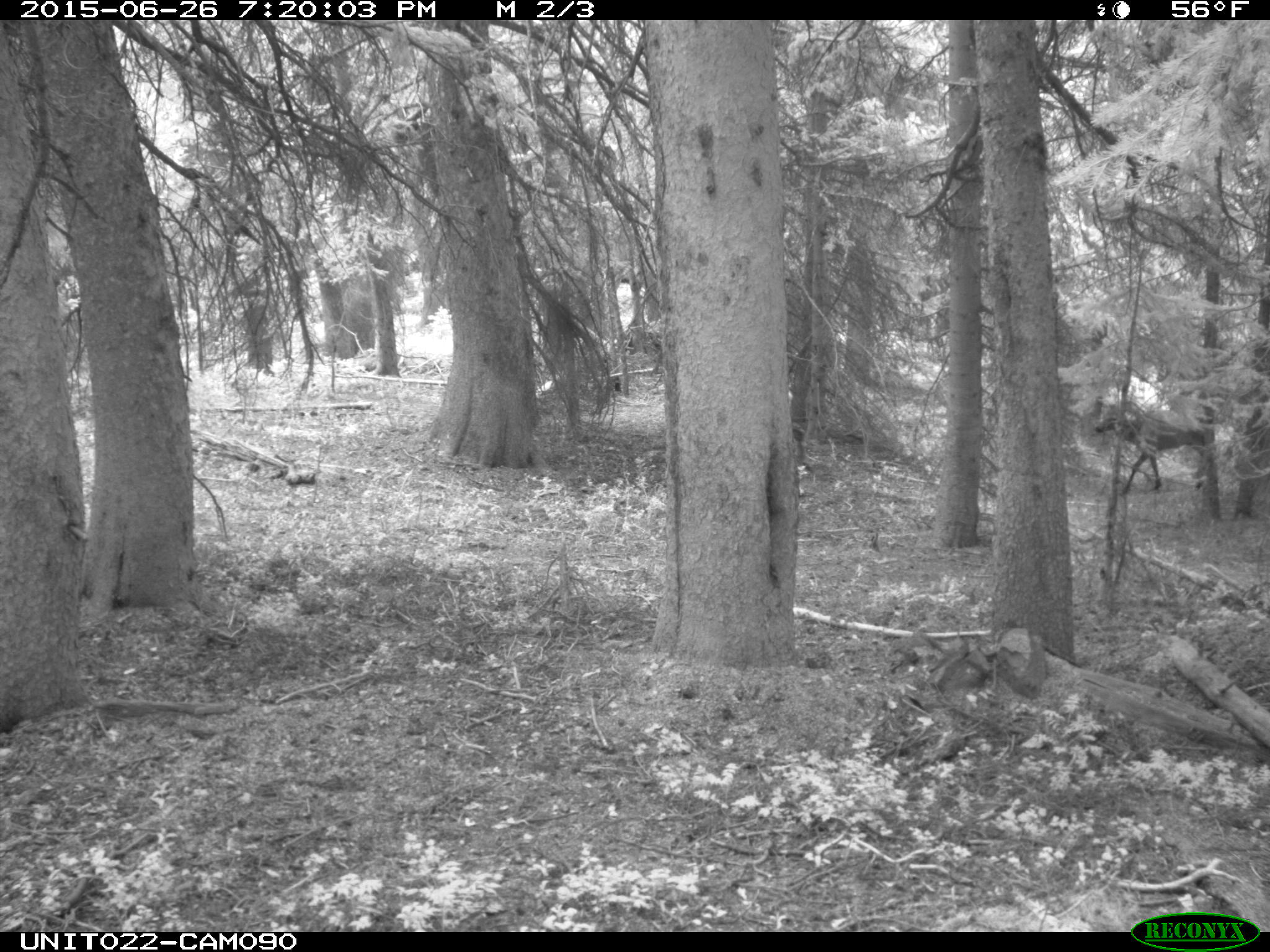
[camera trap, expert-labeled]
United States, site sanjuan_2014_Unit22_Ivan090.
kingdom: Animalia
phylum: Chordata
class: Mammalia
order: Artiodactyla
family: Cervidae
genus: Cervus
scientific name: Cervus elaphus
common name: red deer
Cervus elaphus (red deer).